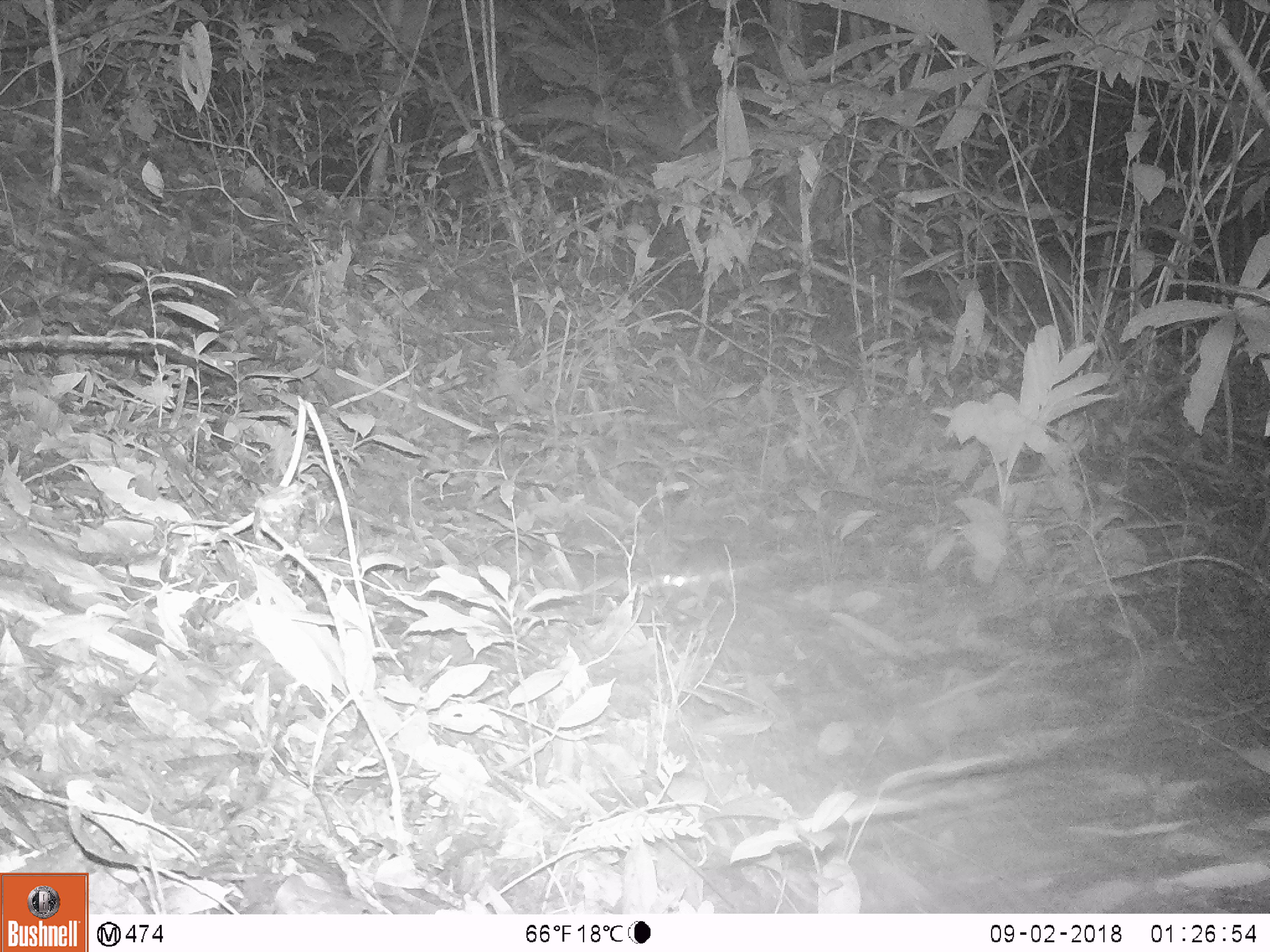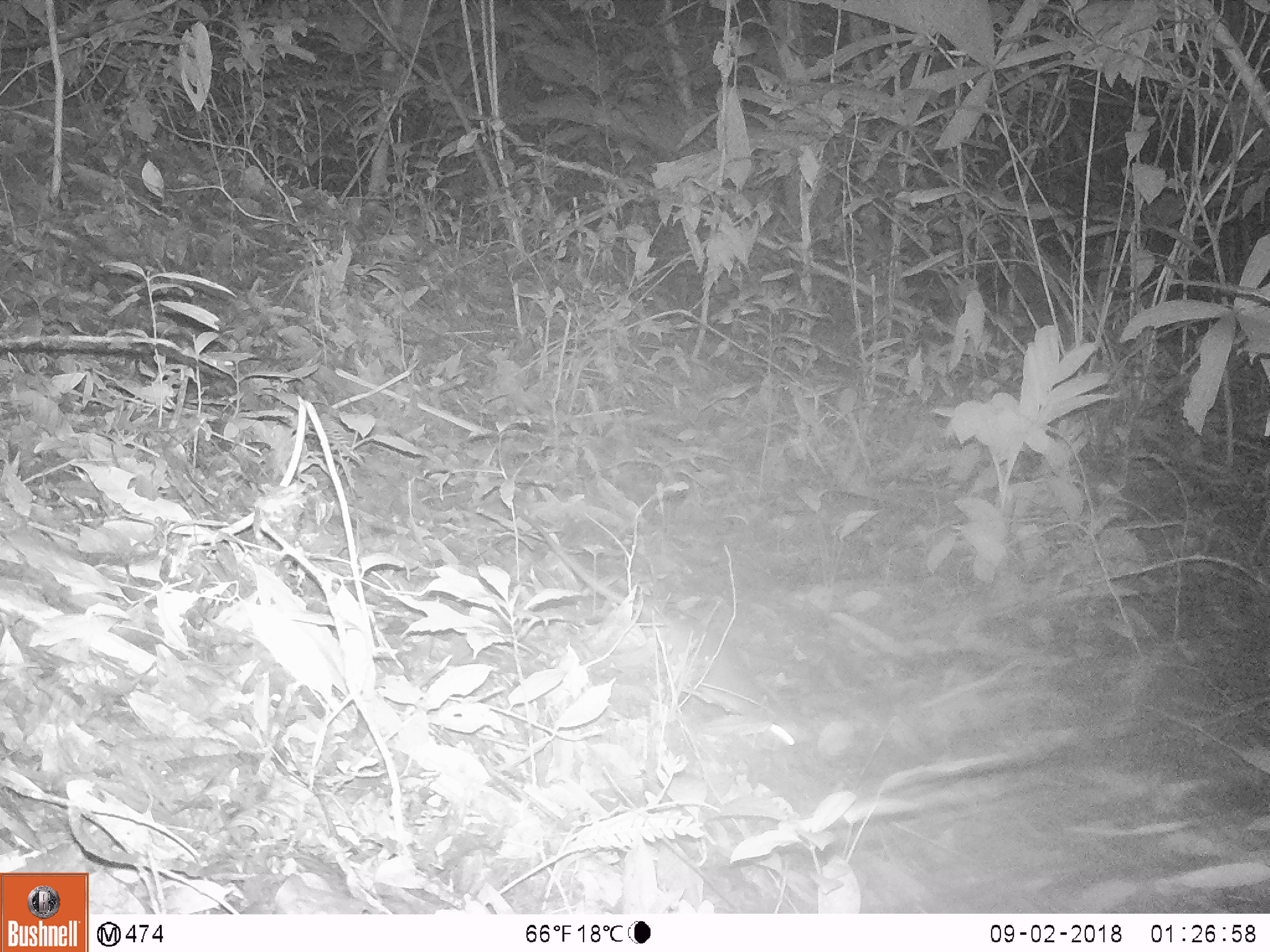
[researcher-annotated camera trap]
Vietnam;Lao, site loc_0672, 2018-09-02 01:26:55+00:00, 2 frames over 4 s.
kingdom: Animalia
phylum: Chordata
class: Mammalia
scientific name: Mammalia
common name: mammal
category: unidentified small mammal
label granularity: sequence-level